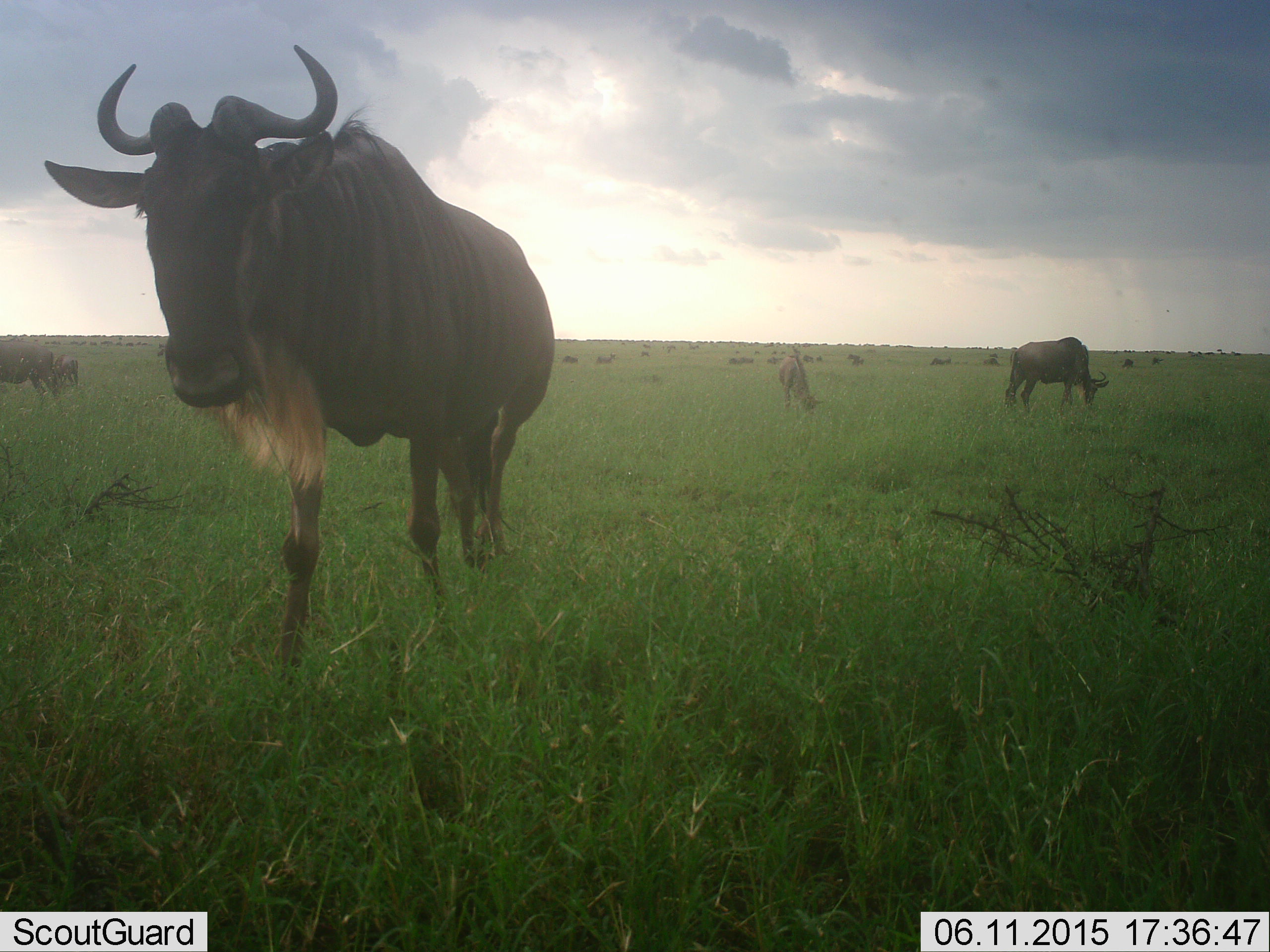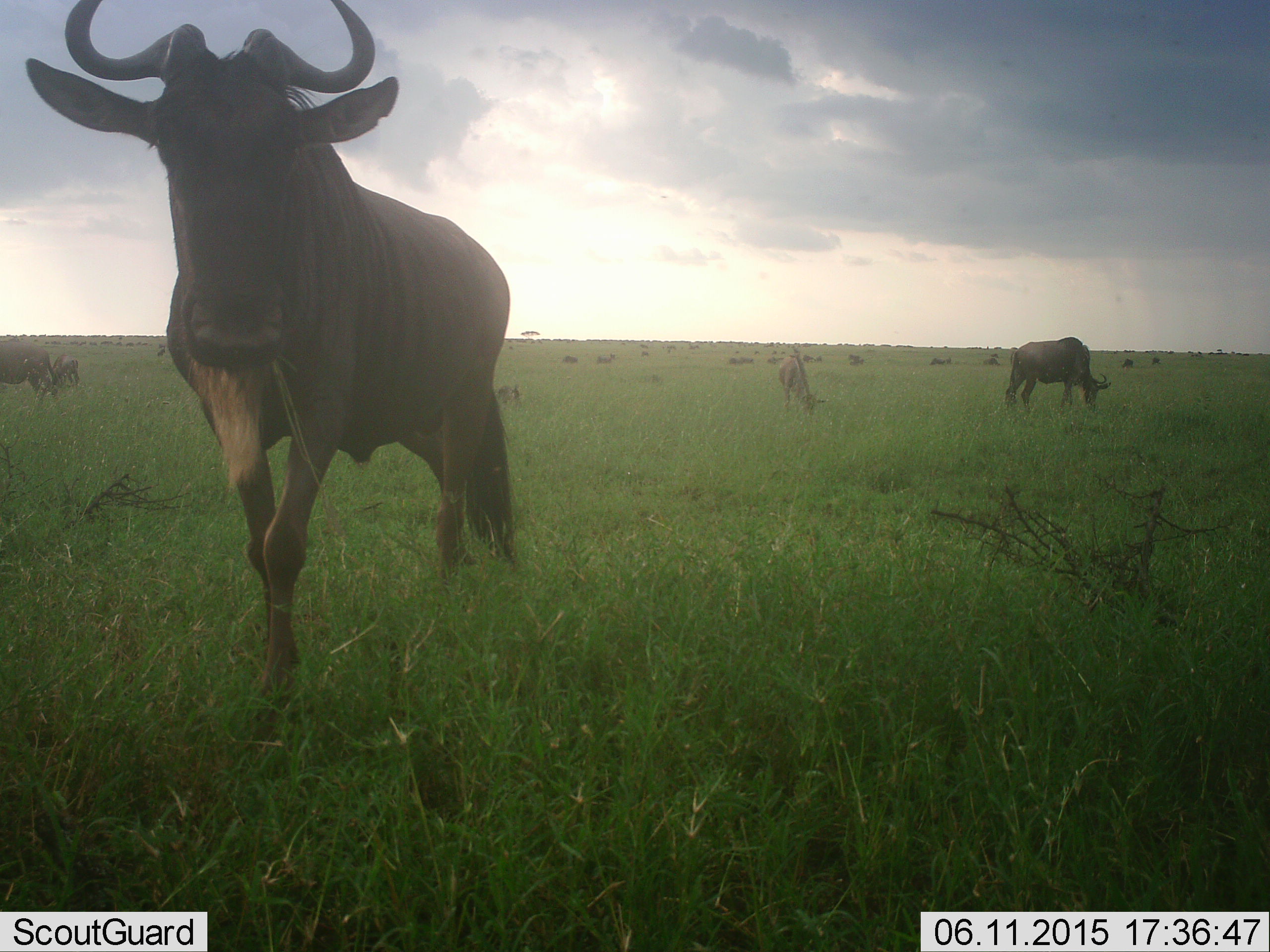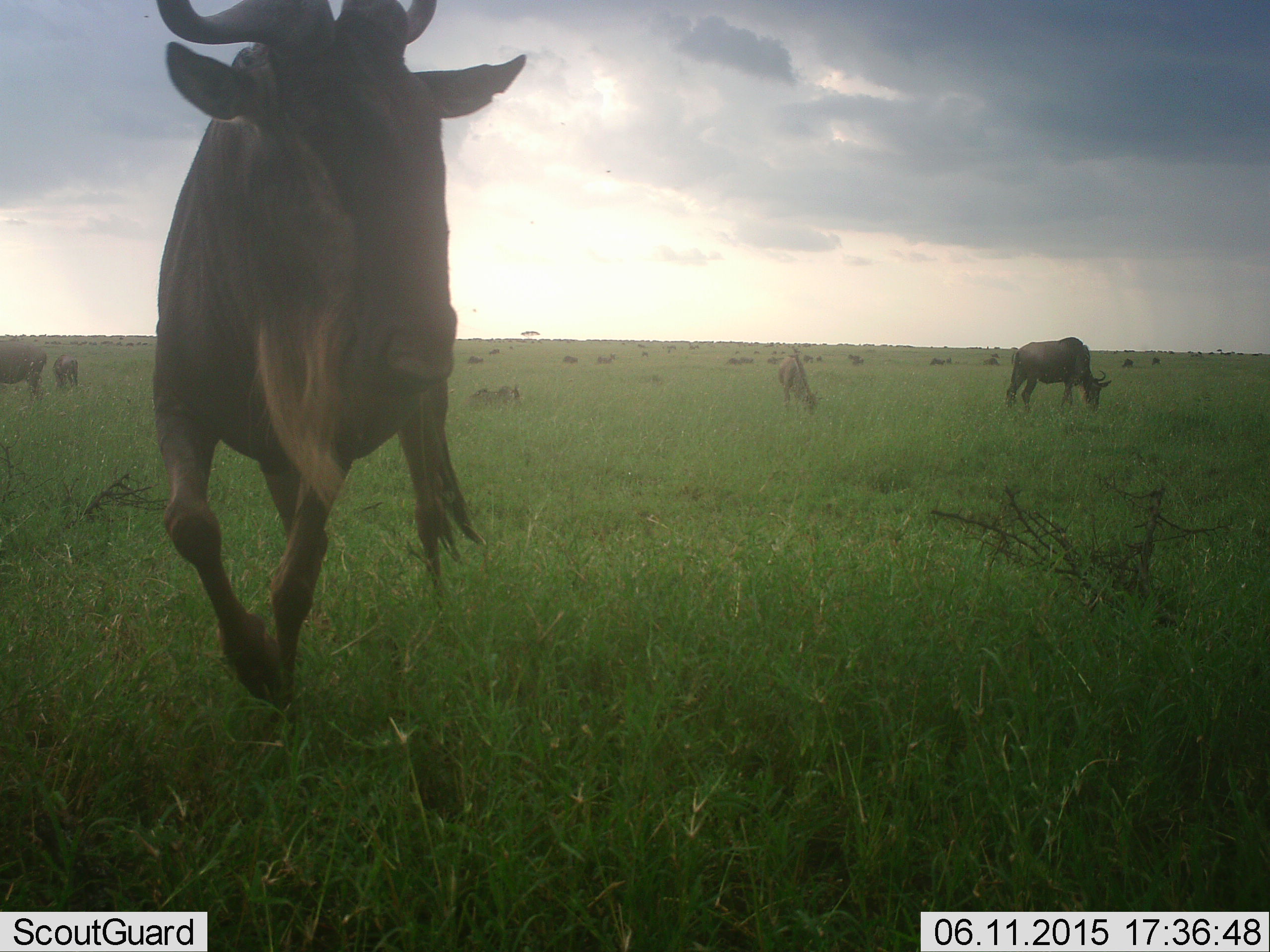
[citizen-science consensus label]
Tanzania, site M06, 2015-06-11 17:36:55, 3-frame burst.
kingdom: Animalia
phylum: Chordata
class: Mammalia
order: Artiodactyla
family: Bovidae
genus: Connochaetes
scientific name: Connochaetes taurinus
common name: blue wildebeest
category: wildebeest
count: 11-50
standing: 60%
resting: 20%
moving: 50%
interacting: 0%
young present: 20%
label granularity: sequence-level